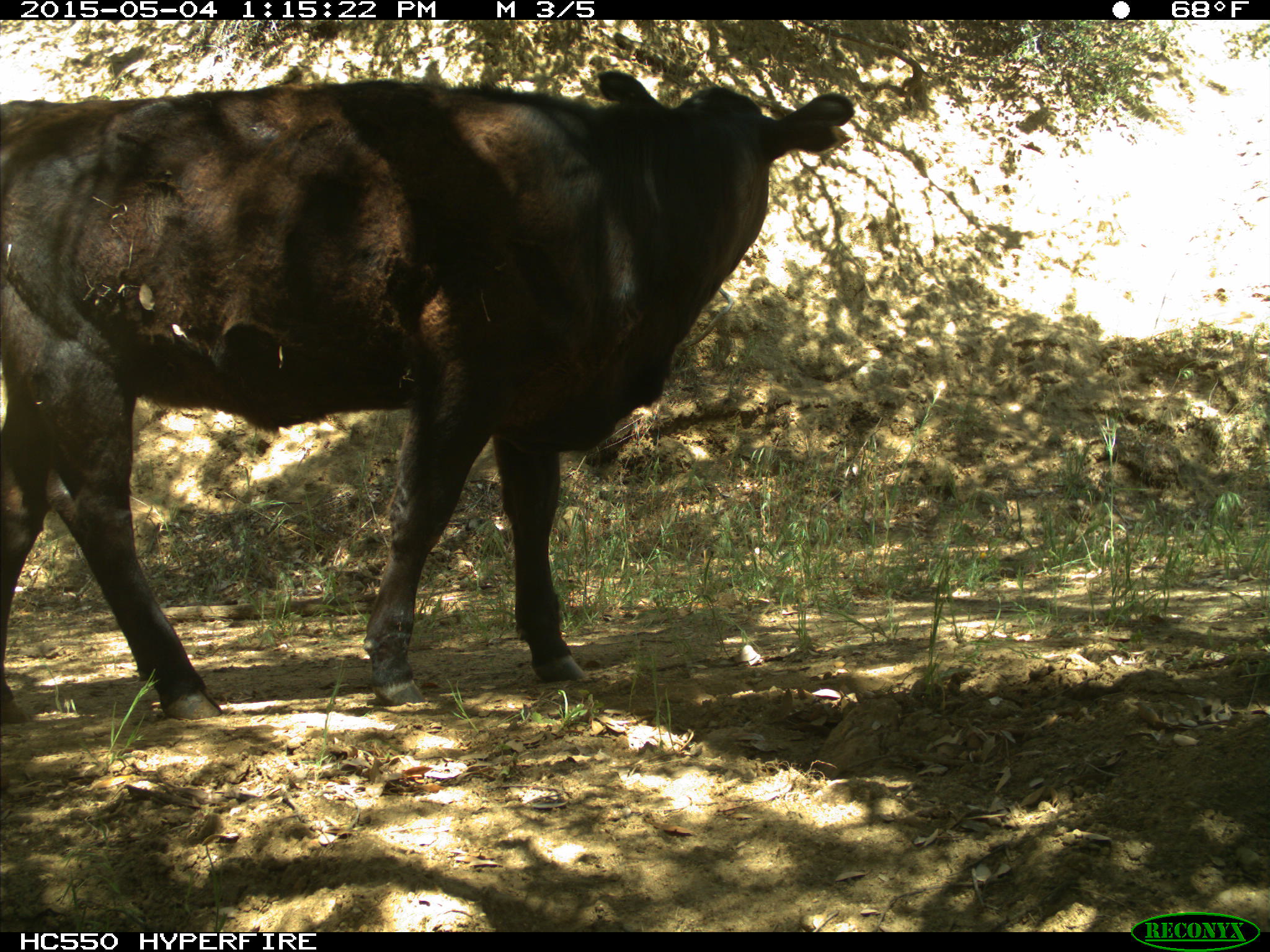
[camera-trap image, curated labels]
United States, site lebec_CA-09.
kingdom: Animalia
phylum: Chordata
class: Mammalia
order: Artiodactyla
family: Bovidae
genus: Bos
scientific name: Bos taurus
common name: domestic cow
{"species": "Bos taurus (domestic cow)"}